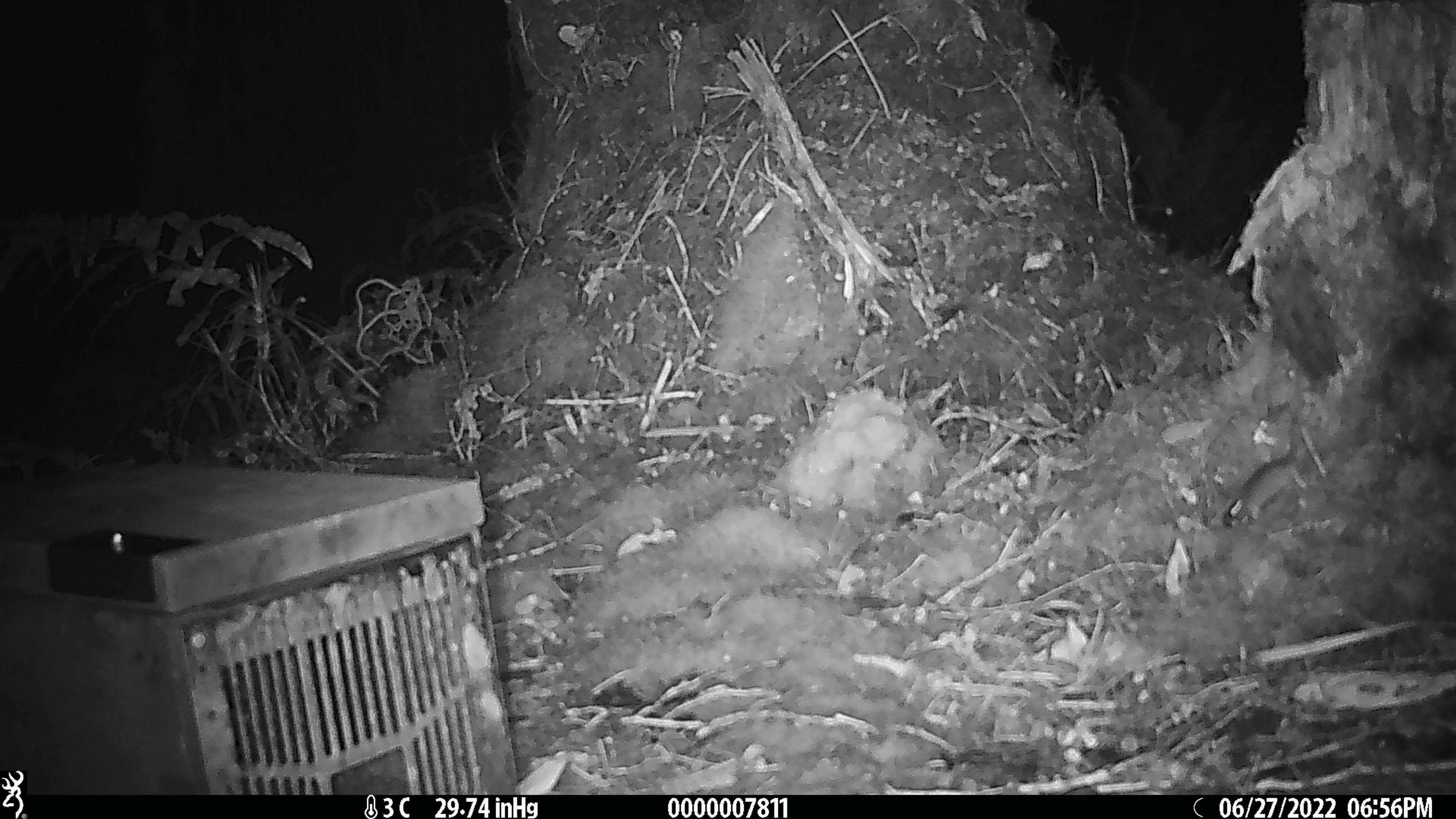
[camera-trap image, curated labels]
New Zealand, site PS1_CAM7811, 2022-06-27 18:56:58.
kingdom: Animalia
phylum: Chordata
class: Mammalia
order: Rodentia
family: Muridae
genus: Mus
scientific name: Mus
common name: mouse